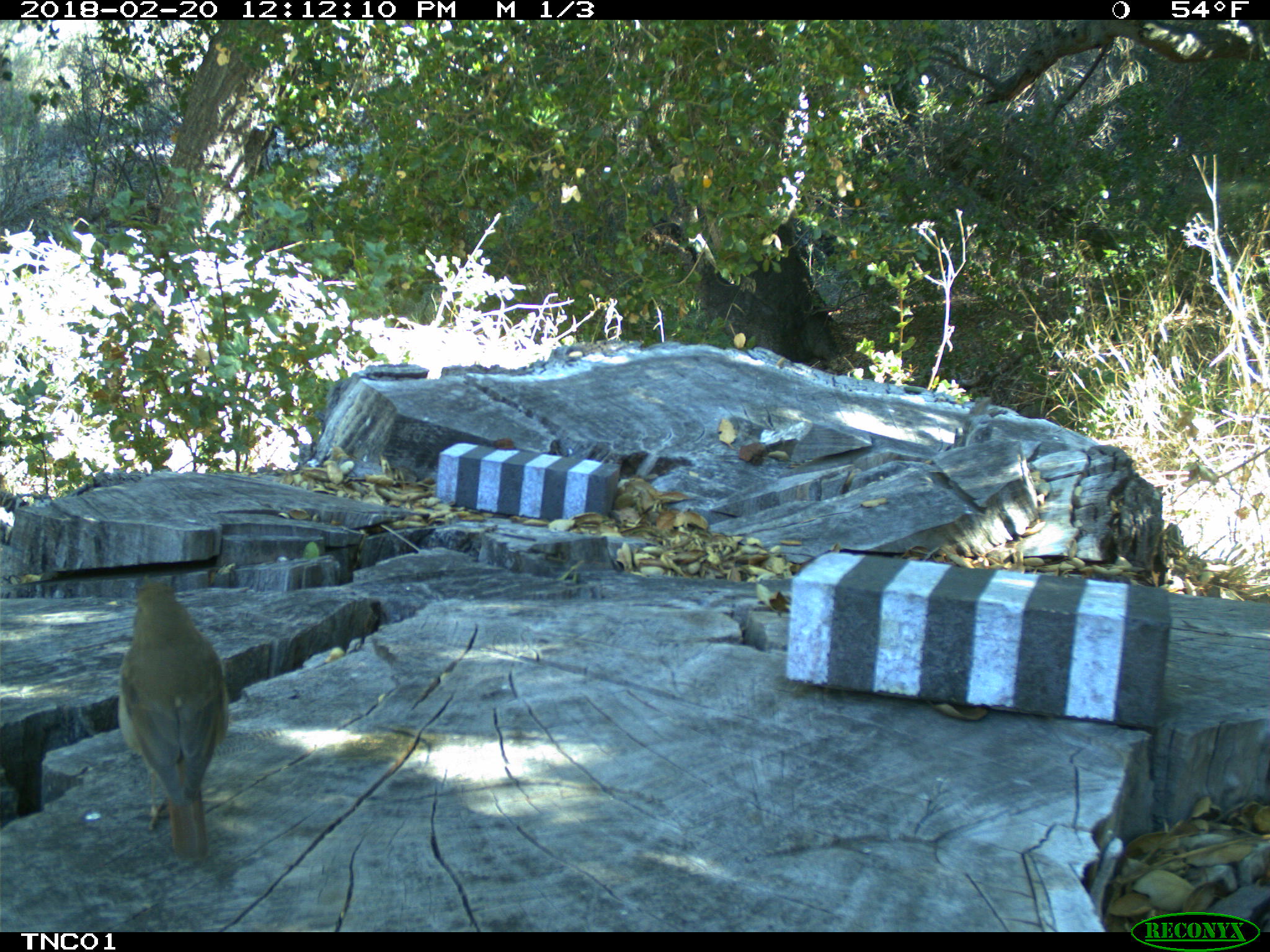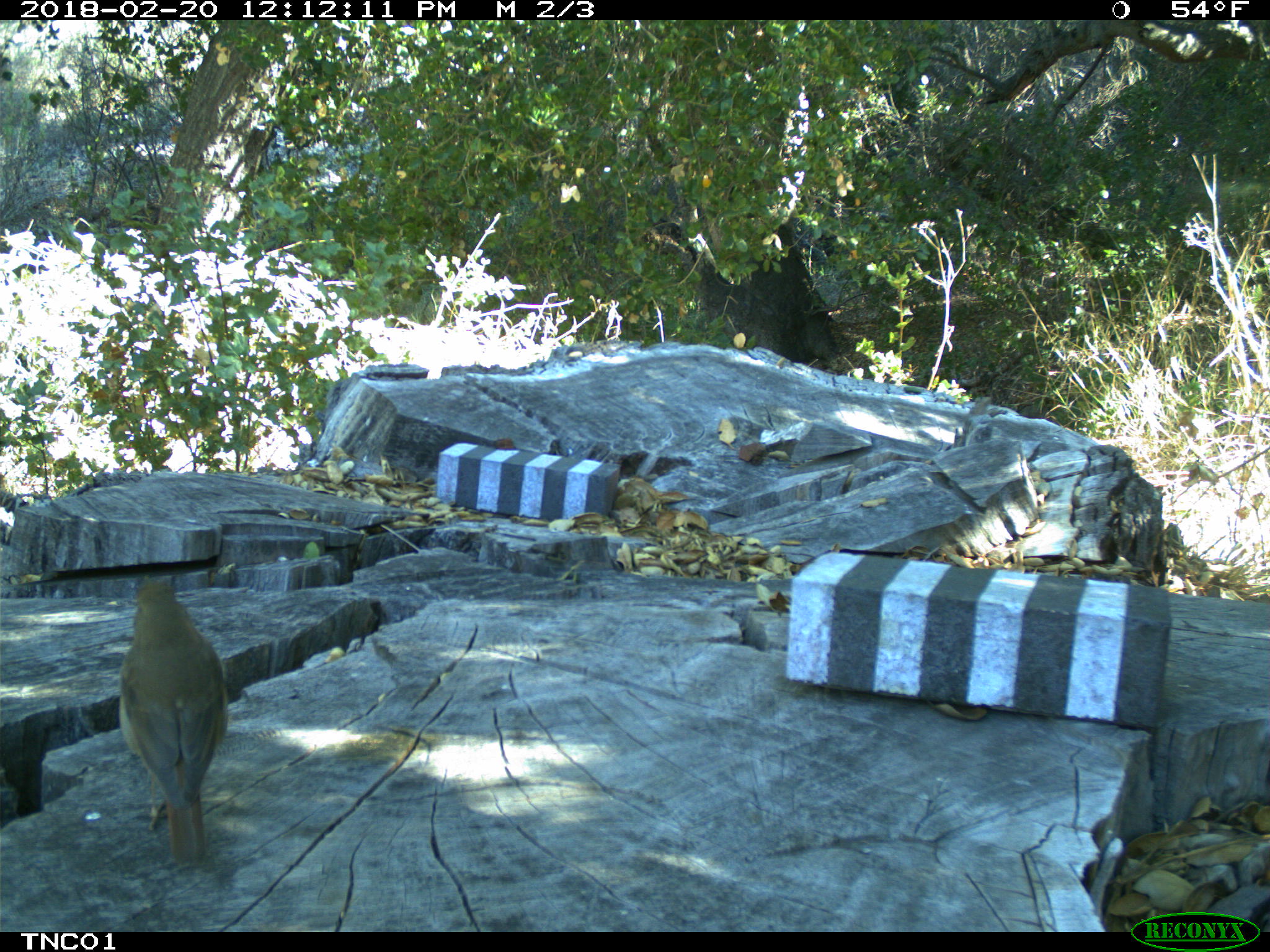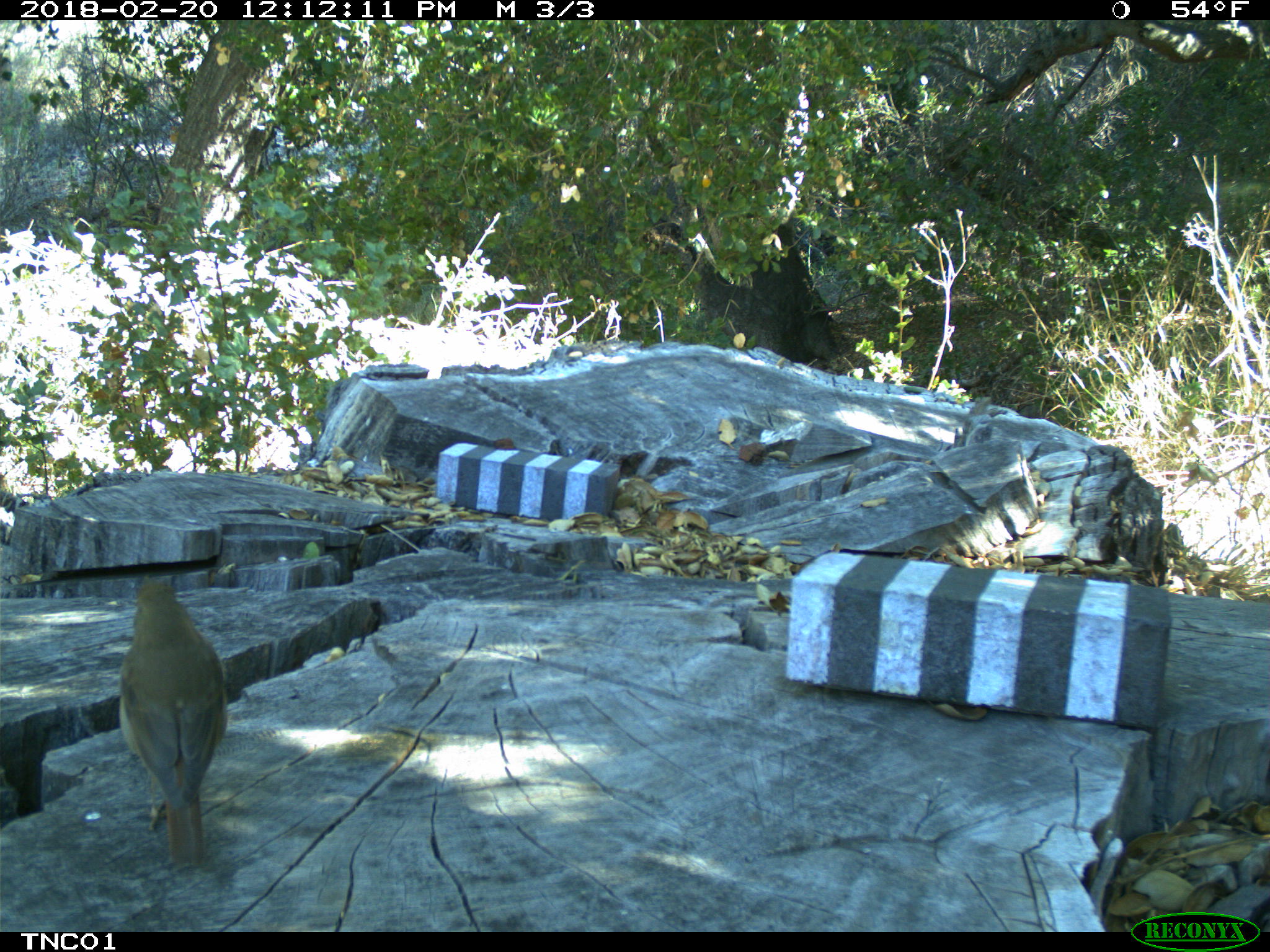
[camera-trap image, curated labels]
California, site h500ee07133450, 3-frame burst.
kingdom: Animalia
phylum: Chordata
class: Aves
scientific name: Aves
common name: bird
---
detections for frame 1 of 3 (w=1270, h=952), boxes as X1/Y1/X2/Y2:
bird: 118/580/226/861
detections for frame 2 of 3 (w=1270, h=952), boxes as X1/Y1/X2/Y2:
bird: 117/579/227/865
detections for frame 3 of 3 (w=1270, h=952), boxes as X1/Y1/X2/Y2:
bird: 117/580/227/866